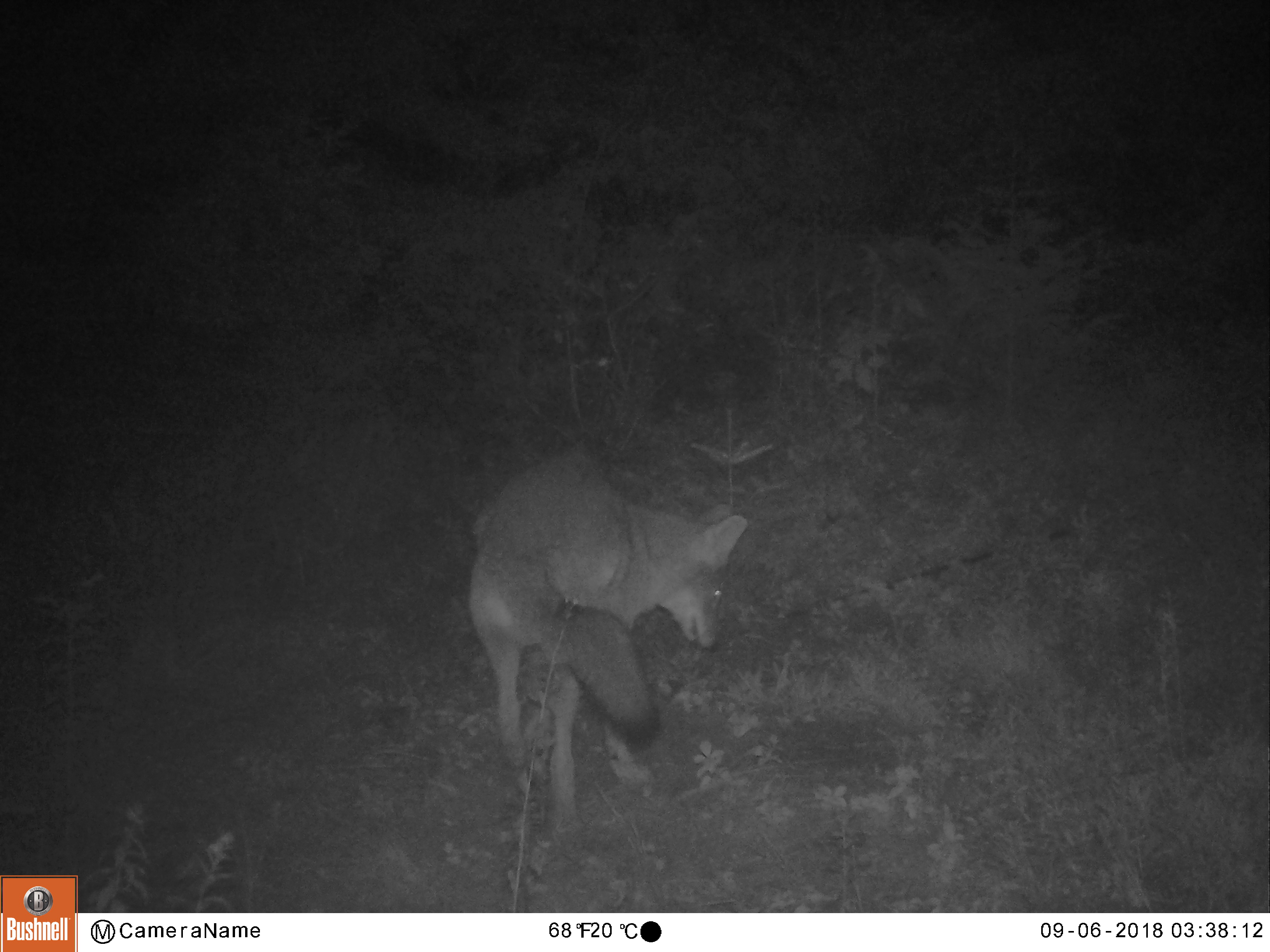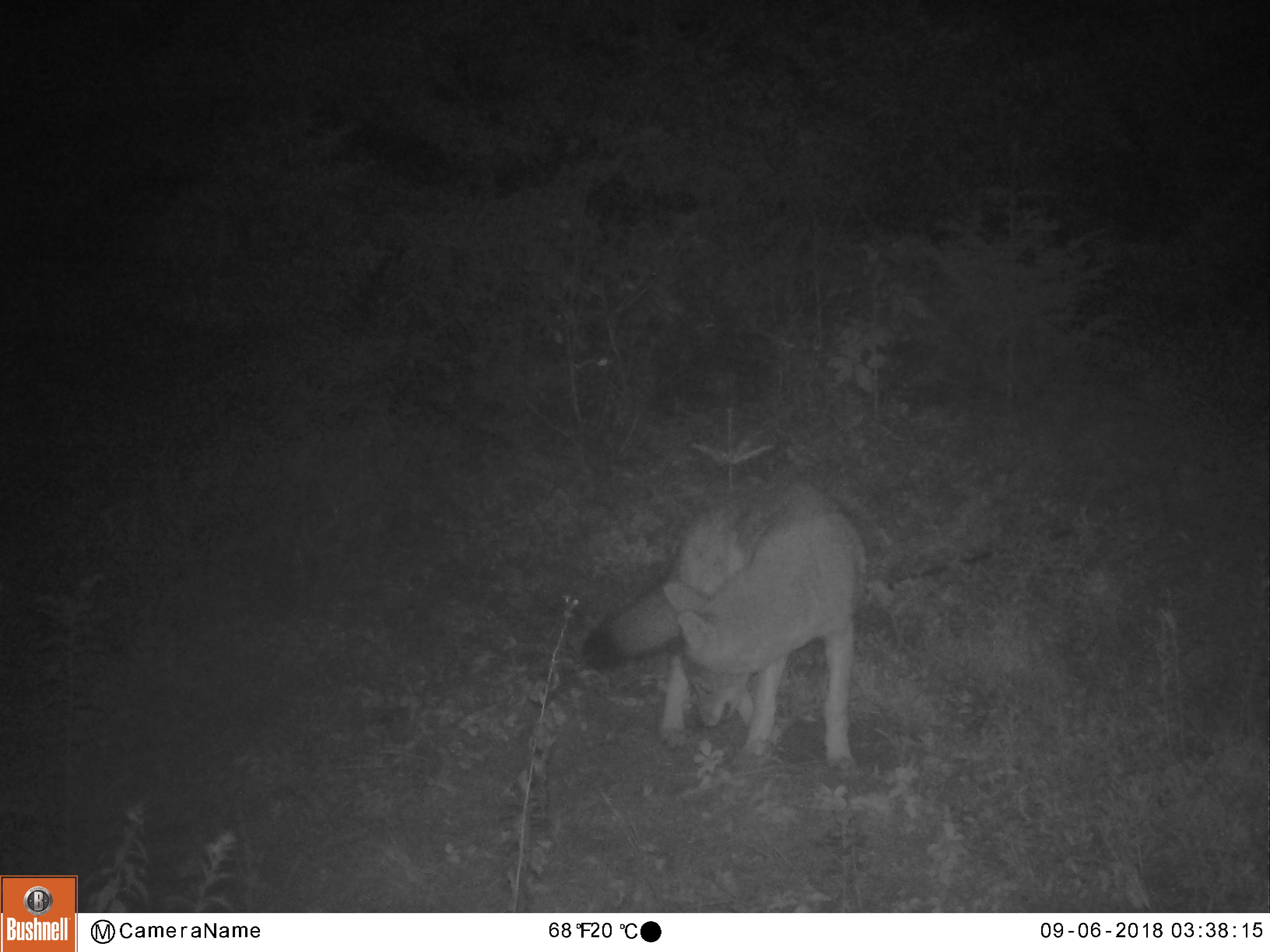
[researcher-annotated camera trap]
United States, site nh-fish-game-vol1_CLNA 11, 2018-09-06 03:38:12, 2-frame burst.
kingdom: Animalia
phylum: Chordata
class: Mammalia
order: Carnivora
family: Canidae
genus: Canis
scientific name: Canis latrans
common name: coyote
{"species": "coyote (Canis latrans)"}